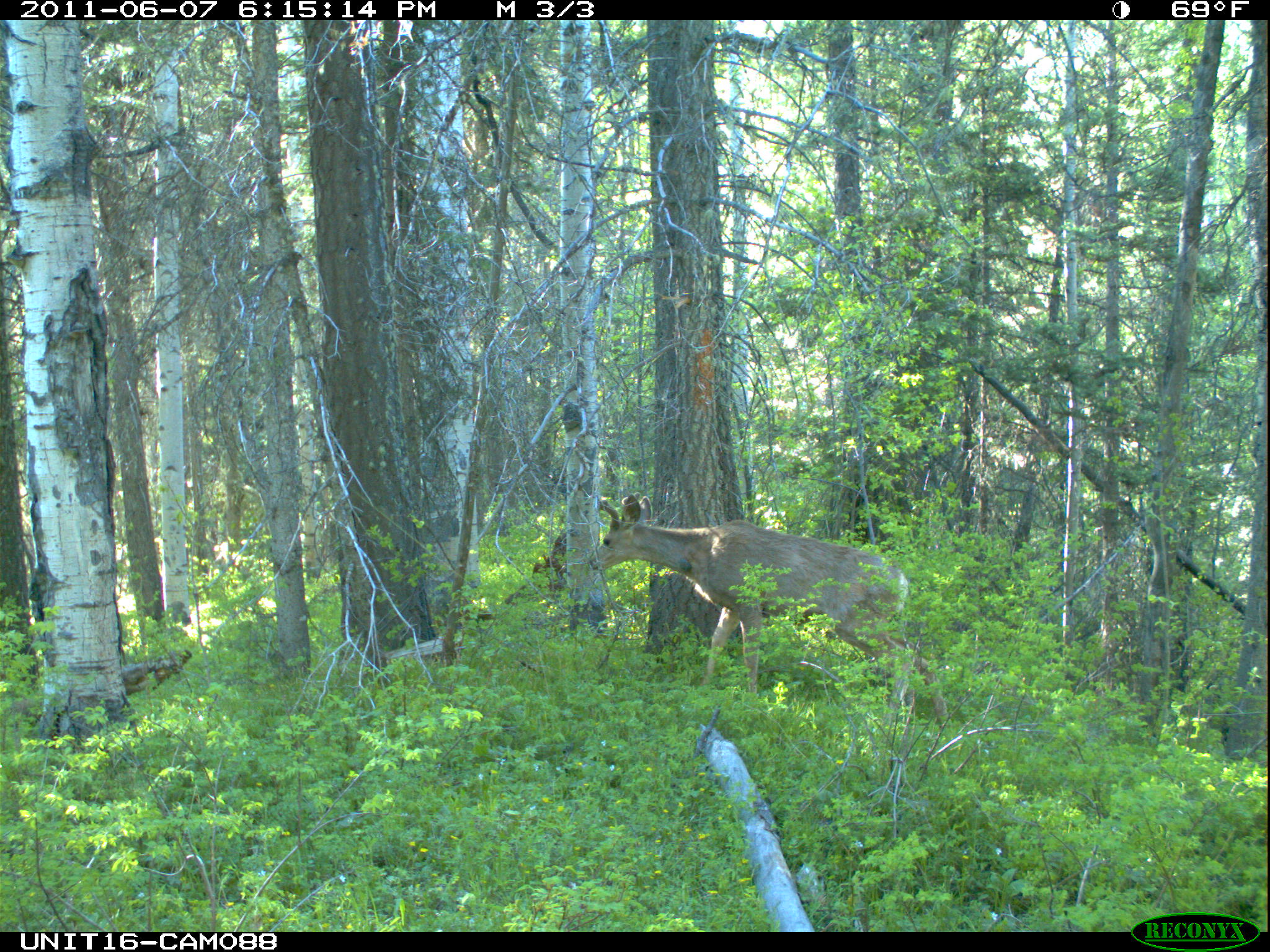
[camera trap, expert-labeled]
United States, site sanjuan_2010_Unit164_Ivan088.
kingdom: Animalia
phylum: Chordata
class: Mammalia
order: Artiodactyla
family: Cervidae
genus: Odocoileus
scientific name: Odocoileus hemionus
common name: mule deer